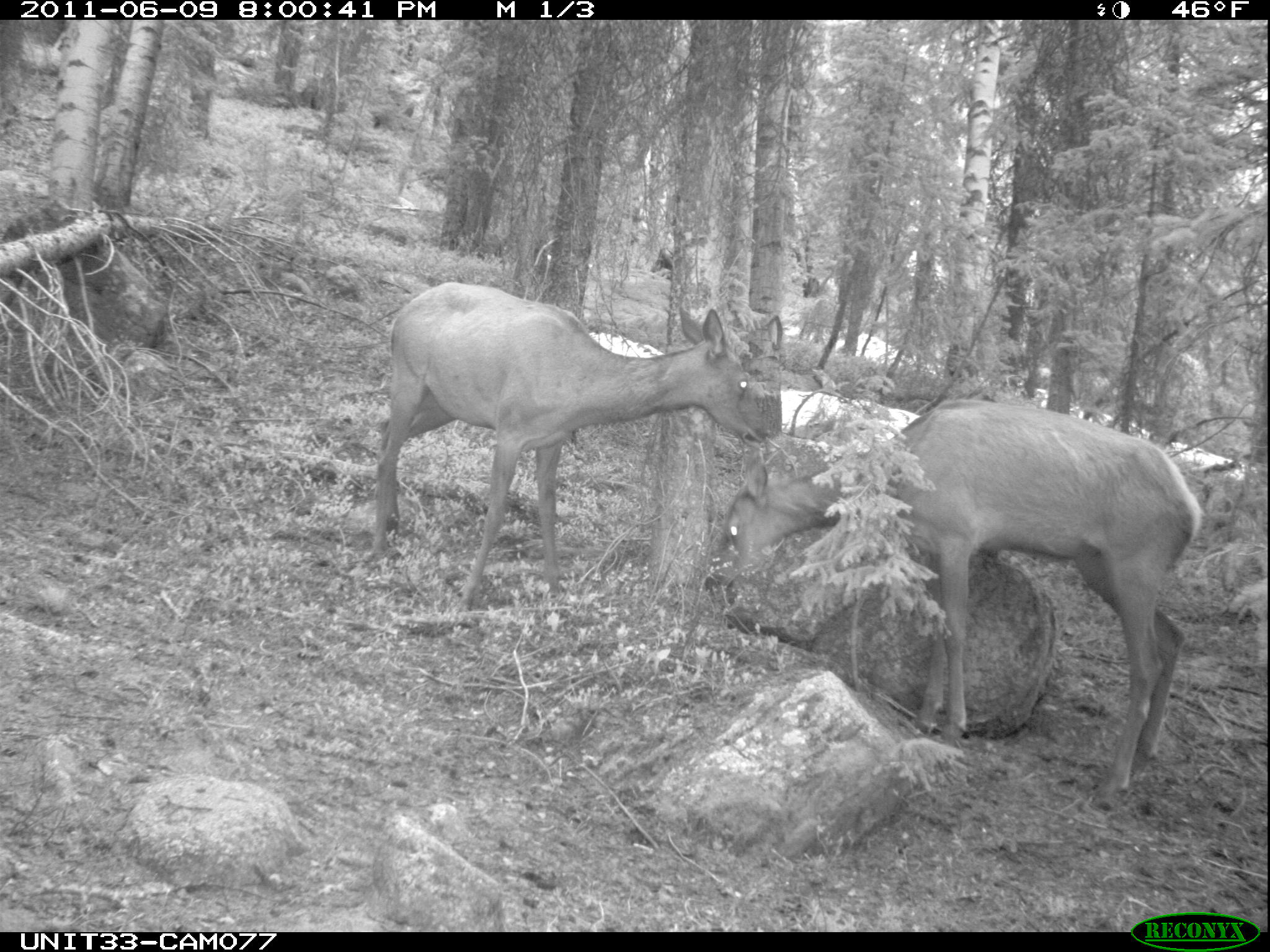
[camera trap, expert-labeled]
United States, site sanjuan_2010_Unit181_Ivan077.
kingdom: Animalia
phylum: Chordata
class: Mammalia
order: Artiodactyla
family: Cervidae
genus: Cervus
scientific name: Cervus elaphus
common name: red deer